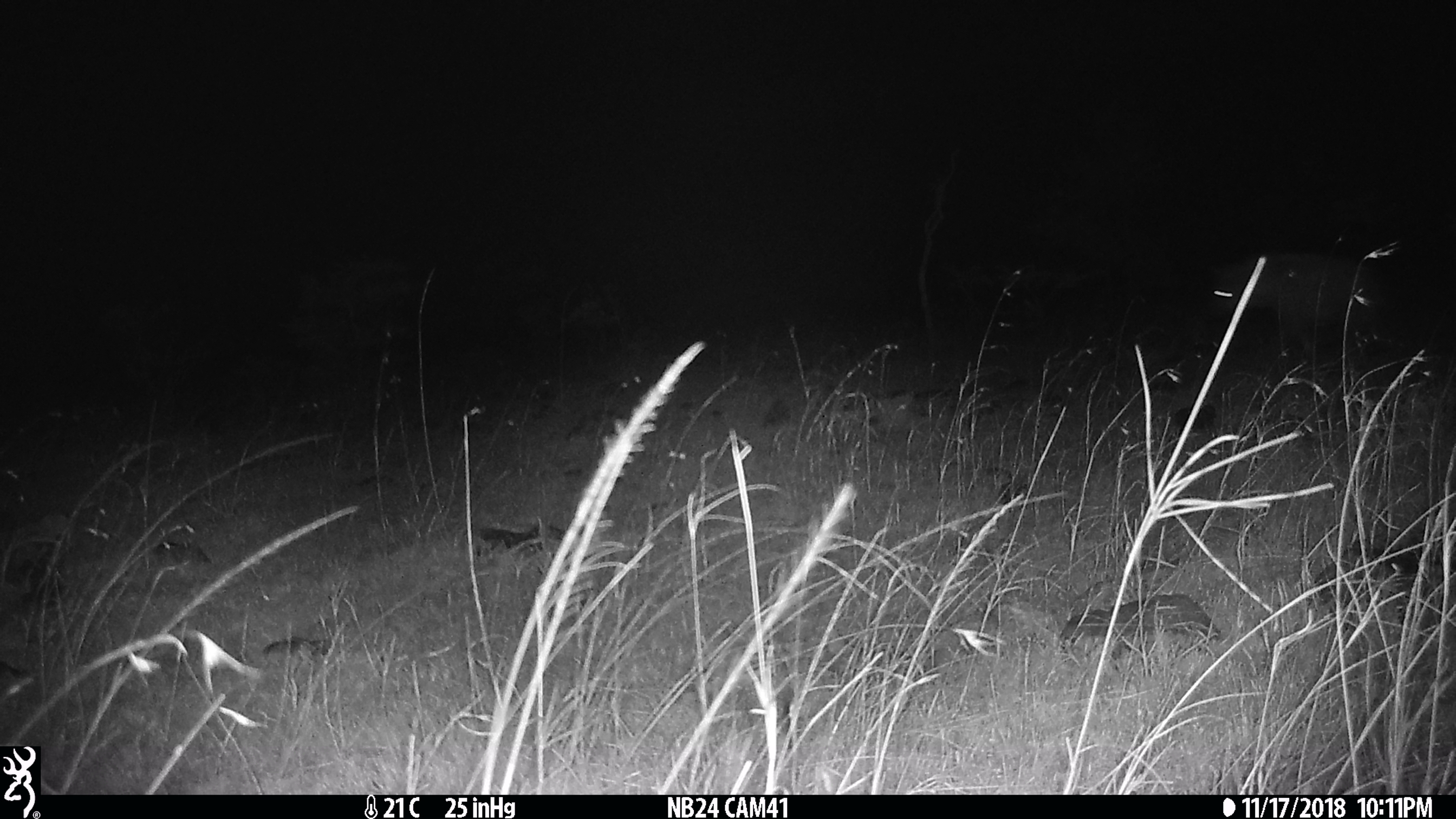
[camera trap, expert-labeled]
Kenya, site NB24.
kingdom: Animalia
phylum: Chordata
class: Mammalia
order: Carnivora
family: Hyaenidae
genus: Crocuta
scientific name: Crocuta crocuta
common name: spotted hyena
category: hyena spotted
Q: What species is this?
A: Hyena spotted (spotted hyena) (Crocuta crocuta).